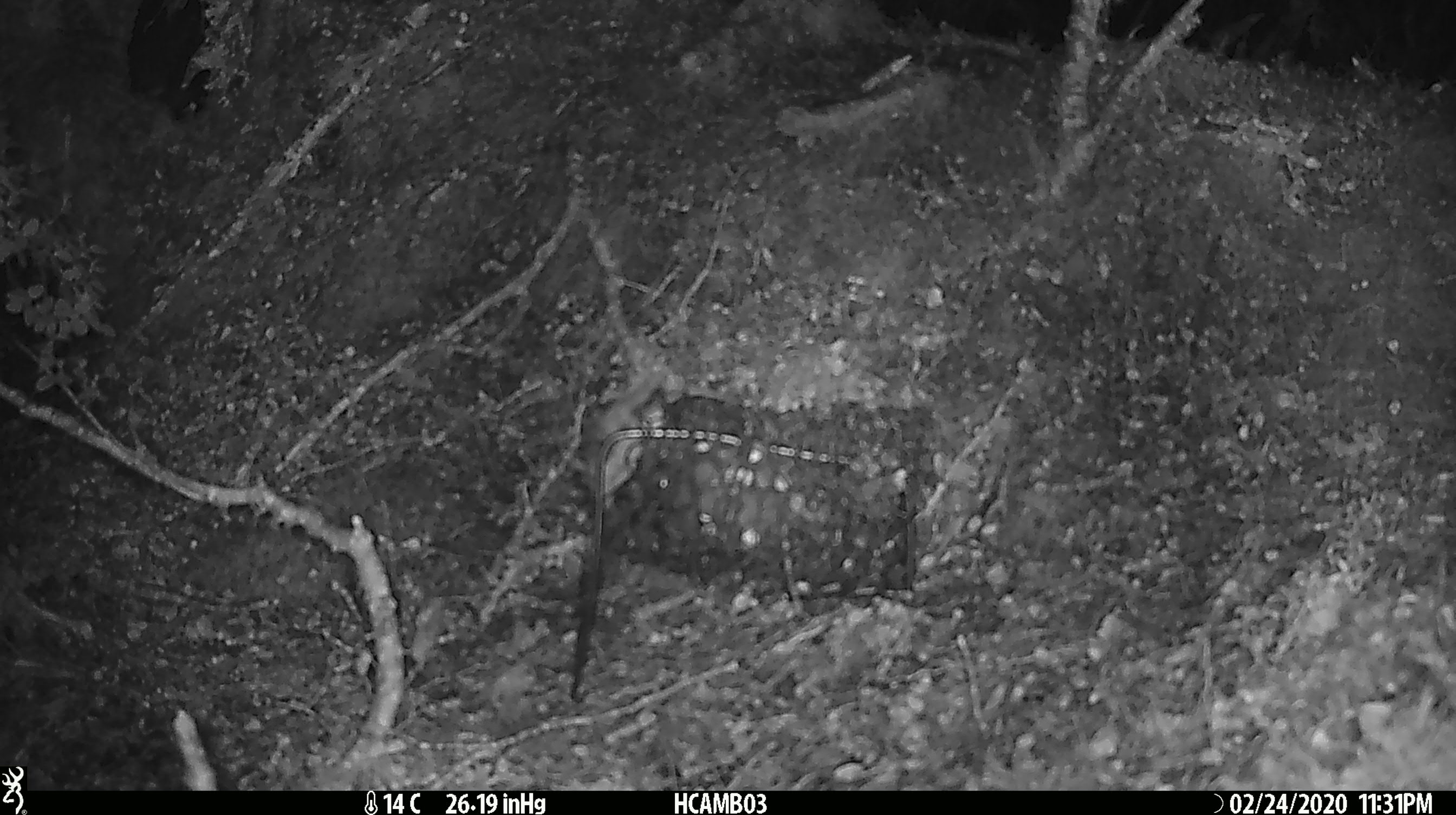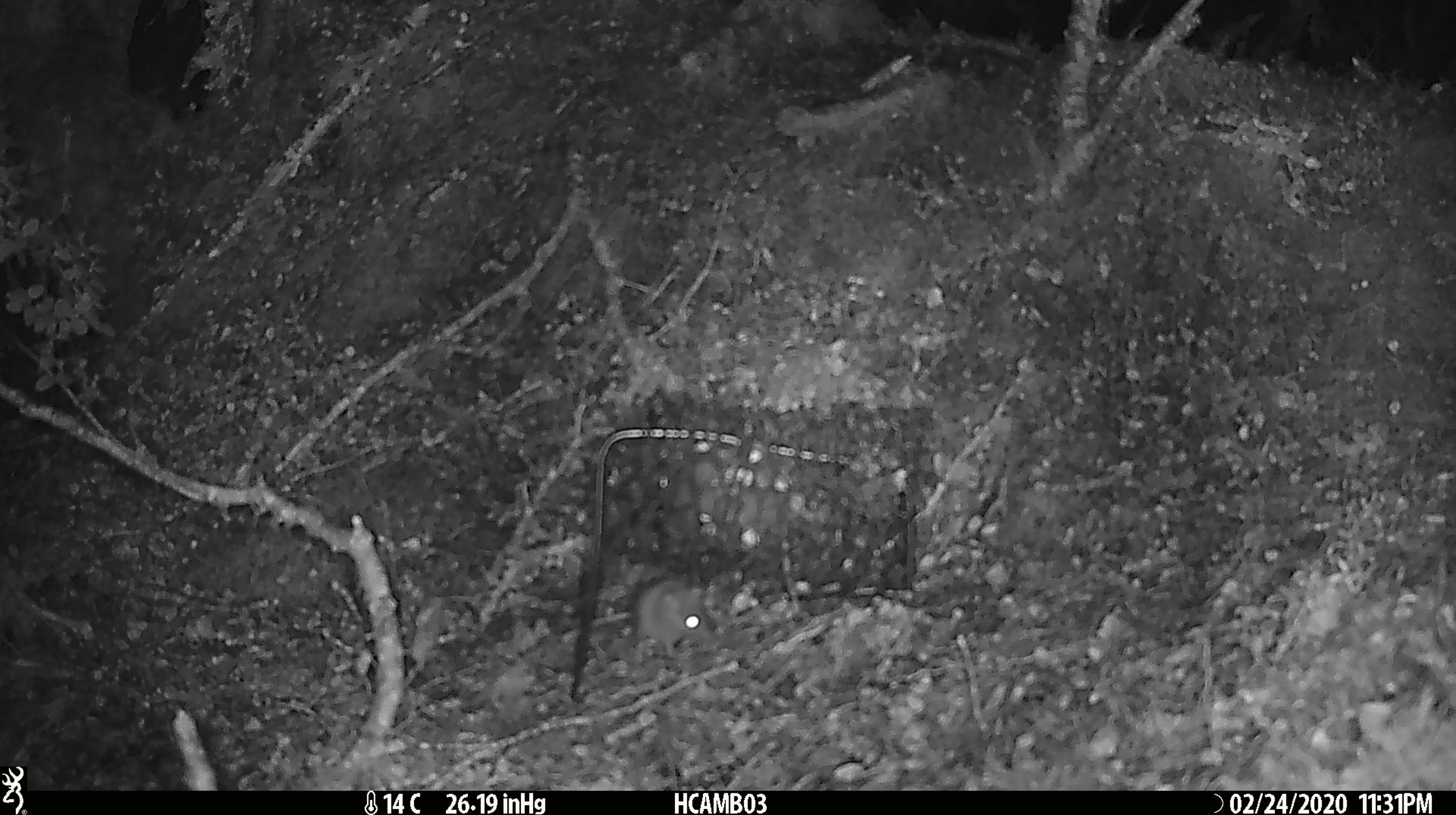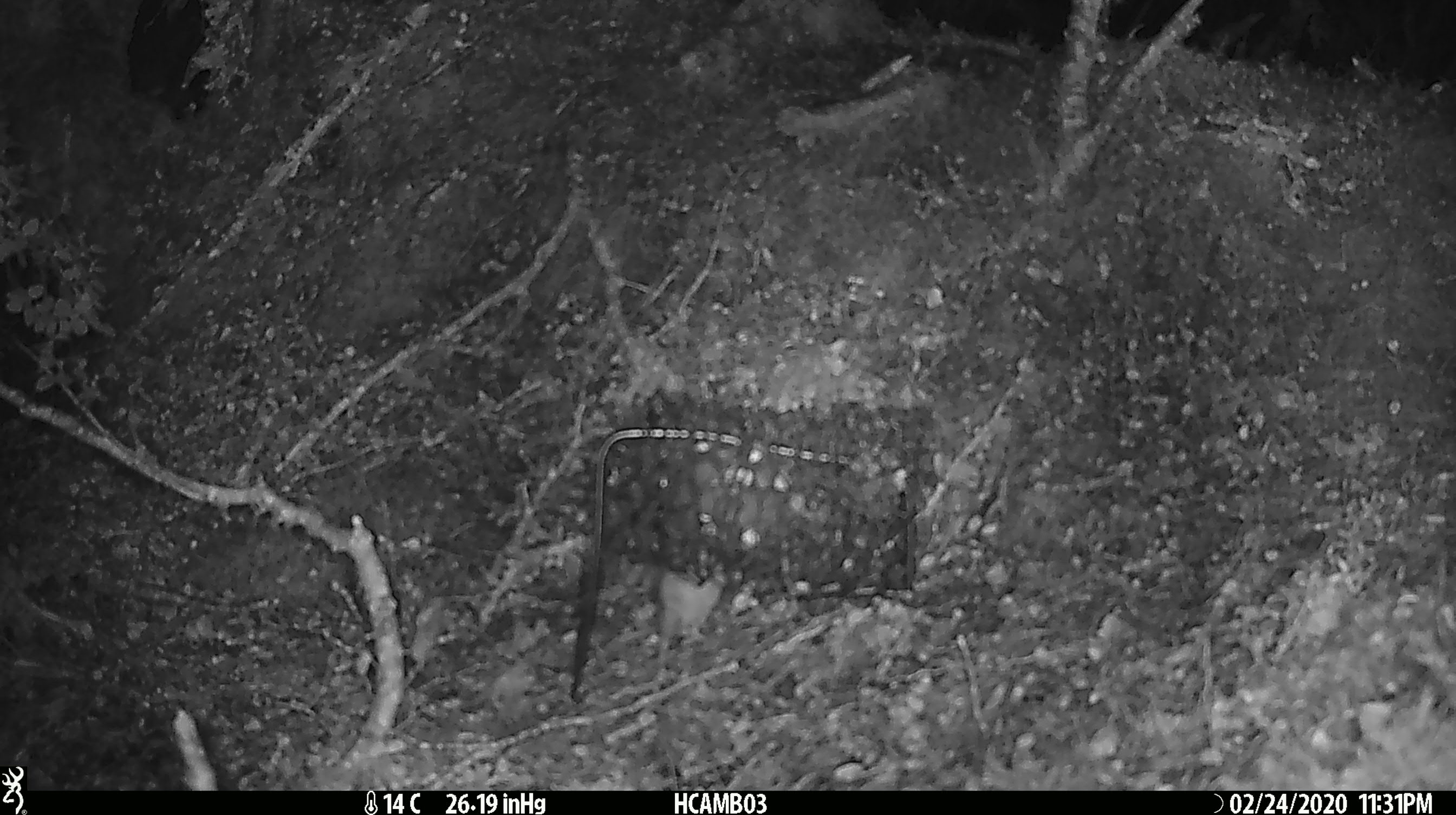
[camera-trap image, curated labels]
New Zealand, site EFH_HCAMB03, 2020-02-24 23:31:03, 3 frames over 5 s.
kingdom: Animalia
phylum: Chordata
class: Mammalia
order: Rodentia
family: Muridae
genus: Mus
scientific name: Mus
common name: mouse